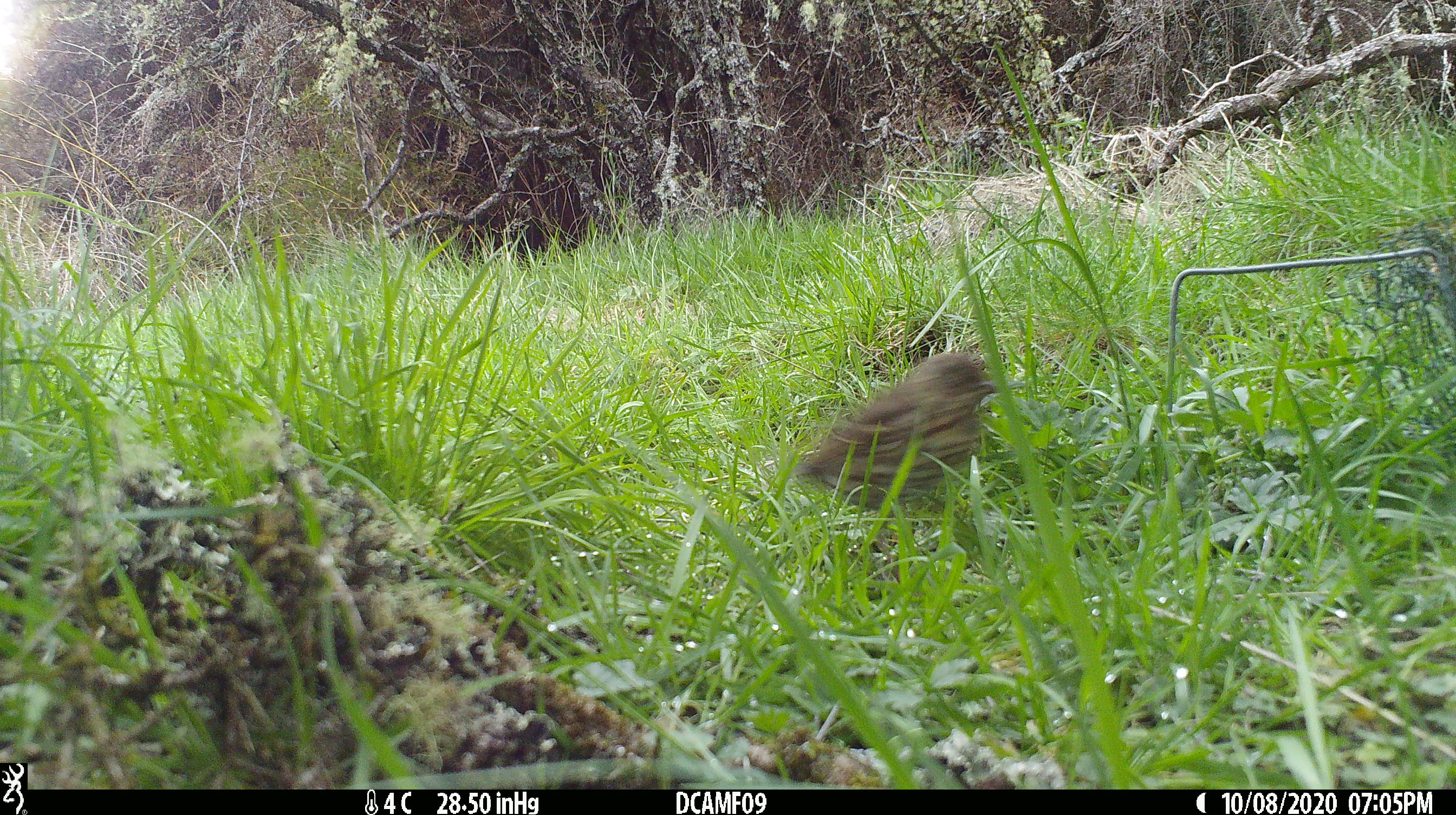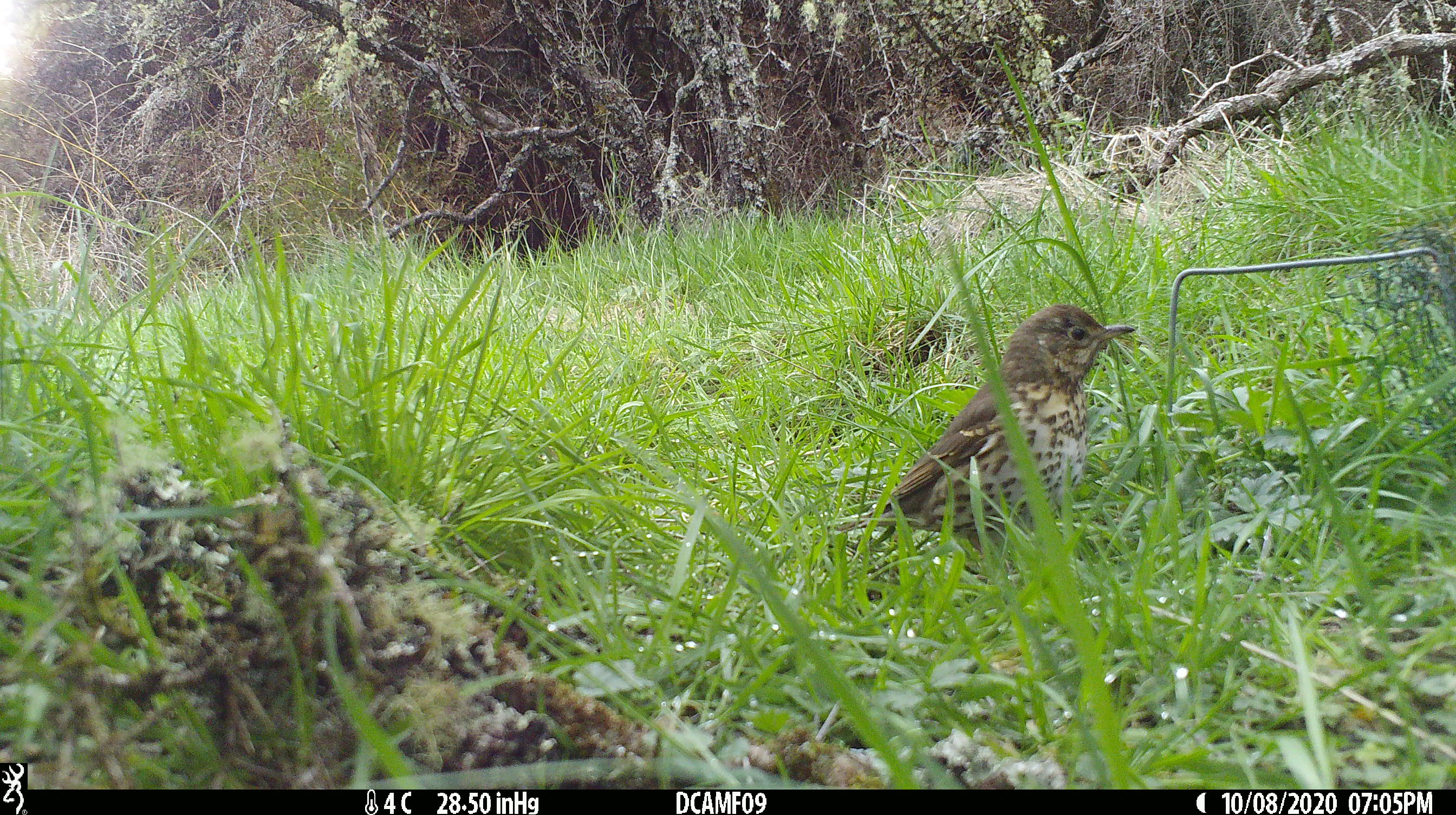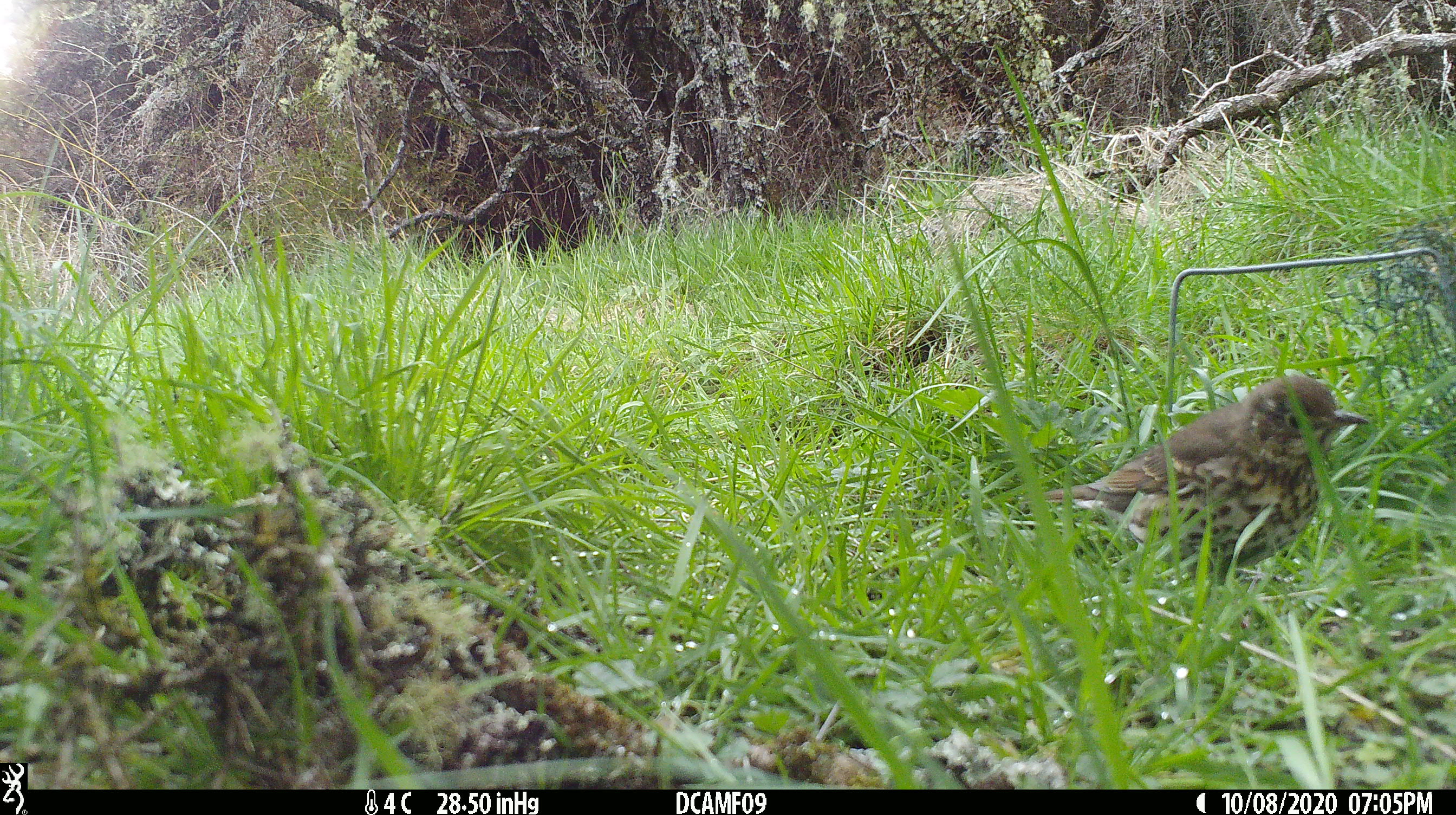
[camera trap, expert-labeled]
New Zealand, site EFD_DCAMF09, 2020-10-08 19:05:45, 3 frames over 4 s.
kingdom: Animalia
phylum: Chordata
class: Aves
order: Passeriformes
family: Turdidae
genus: Turdus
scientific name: Turdus philomelos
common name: song thrush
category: thrush